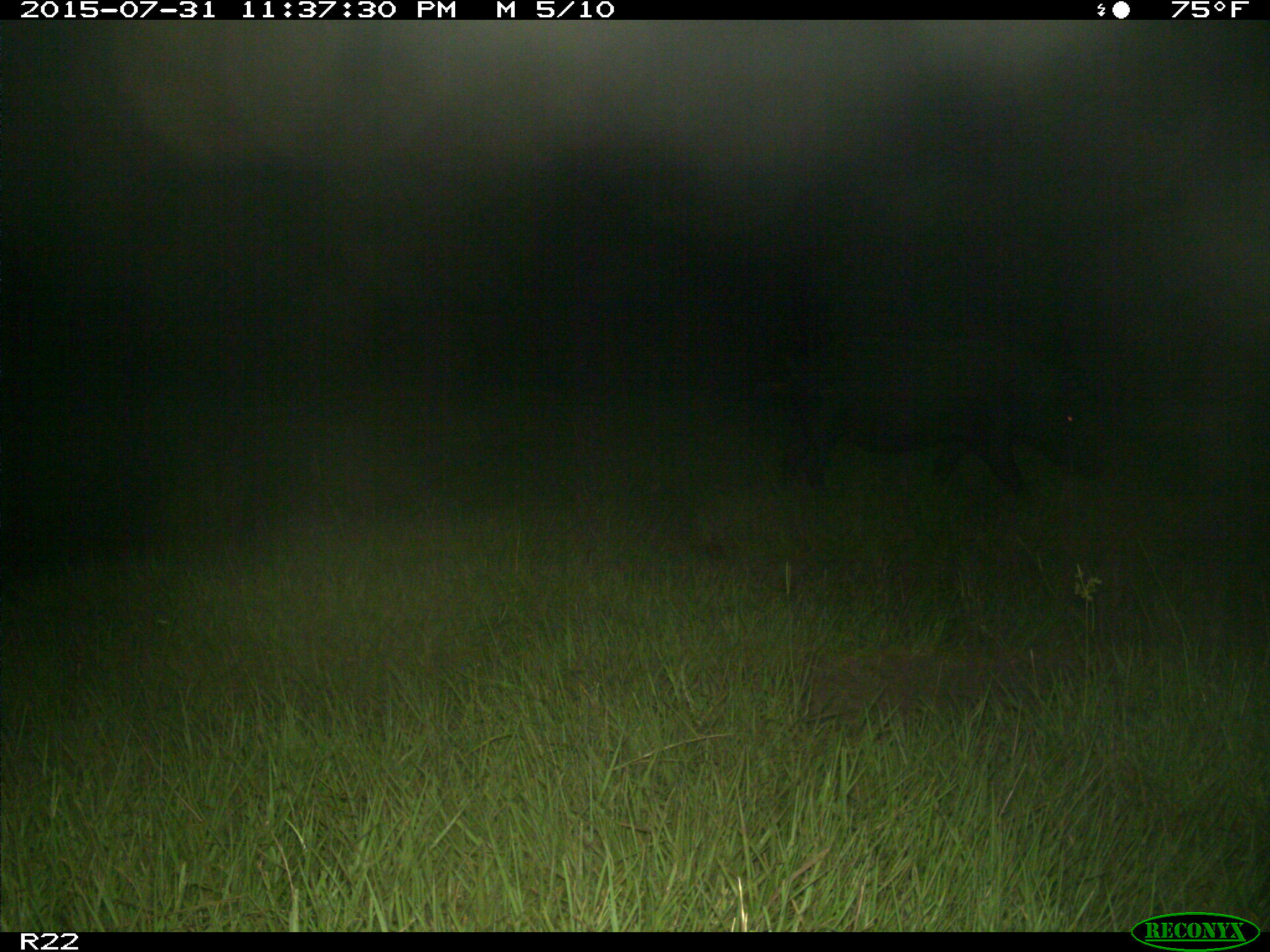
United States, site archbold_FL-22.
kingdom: Animalia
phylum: Chordata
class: Mammalia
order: Artiodactyla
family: Suidae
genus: Sus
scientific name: Sus scrofa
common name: wild boar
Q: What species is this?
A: Sus scrofa (wild boar).